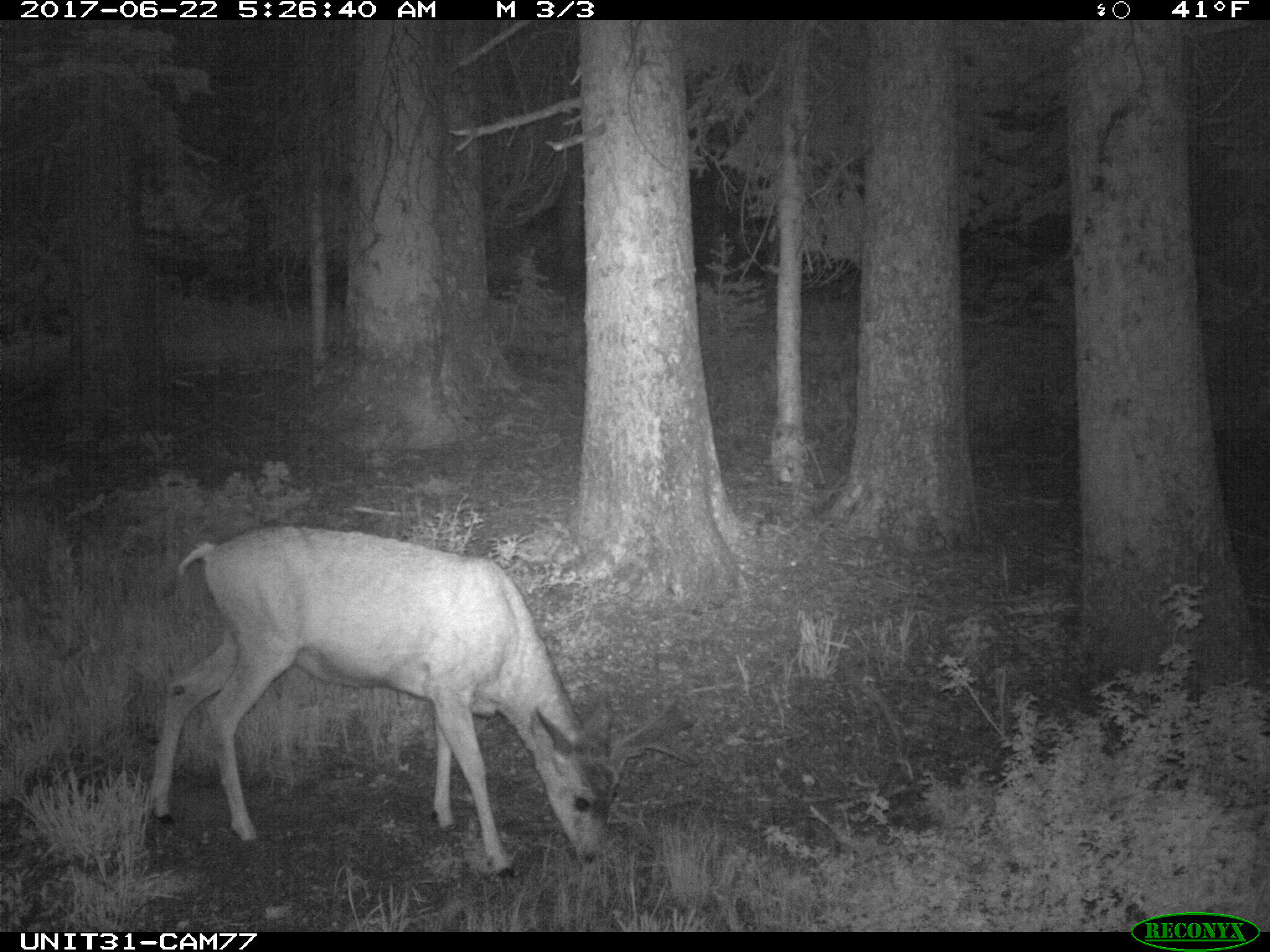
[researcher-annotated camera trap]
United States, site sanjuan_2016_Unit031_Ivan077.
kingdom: Animalia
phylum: Chordata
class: Mammalia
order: Artiodactyla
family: Cervidae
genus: Odocoileus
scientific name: Odocoileus hemionus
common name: mule deer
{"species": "Odocoileus hemionus (mule deer)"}